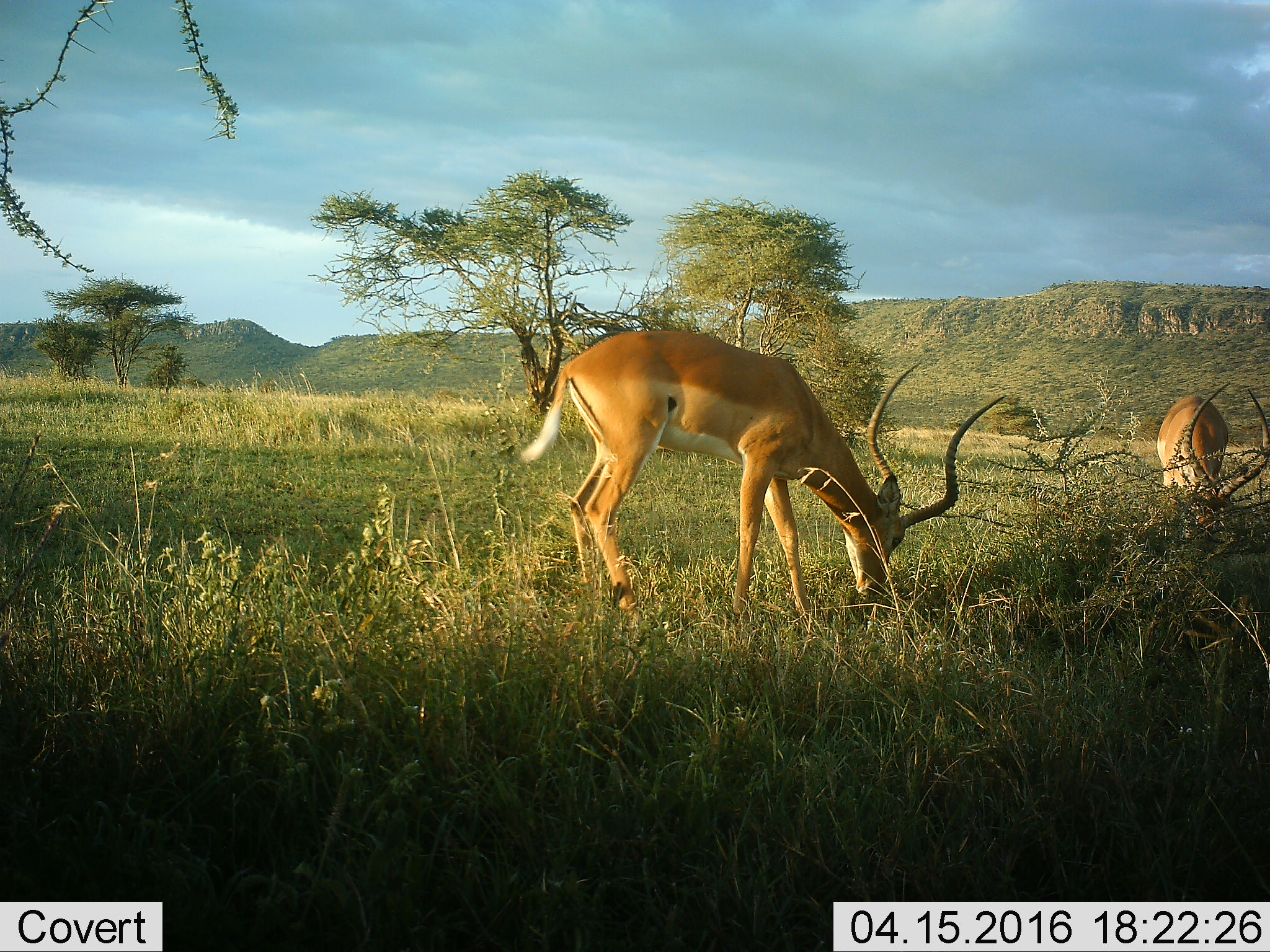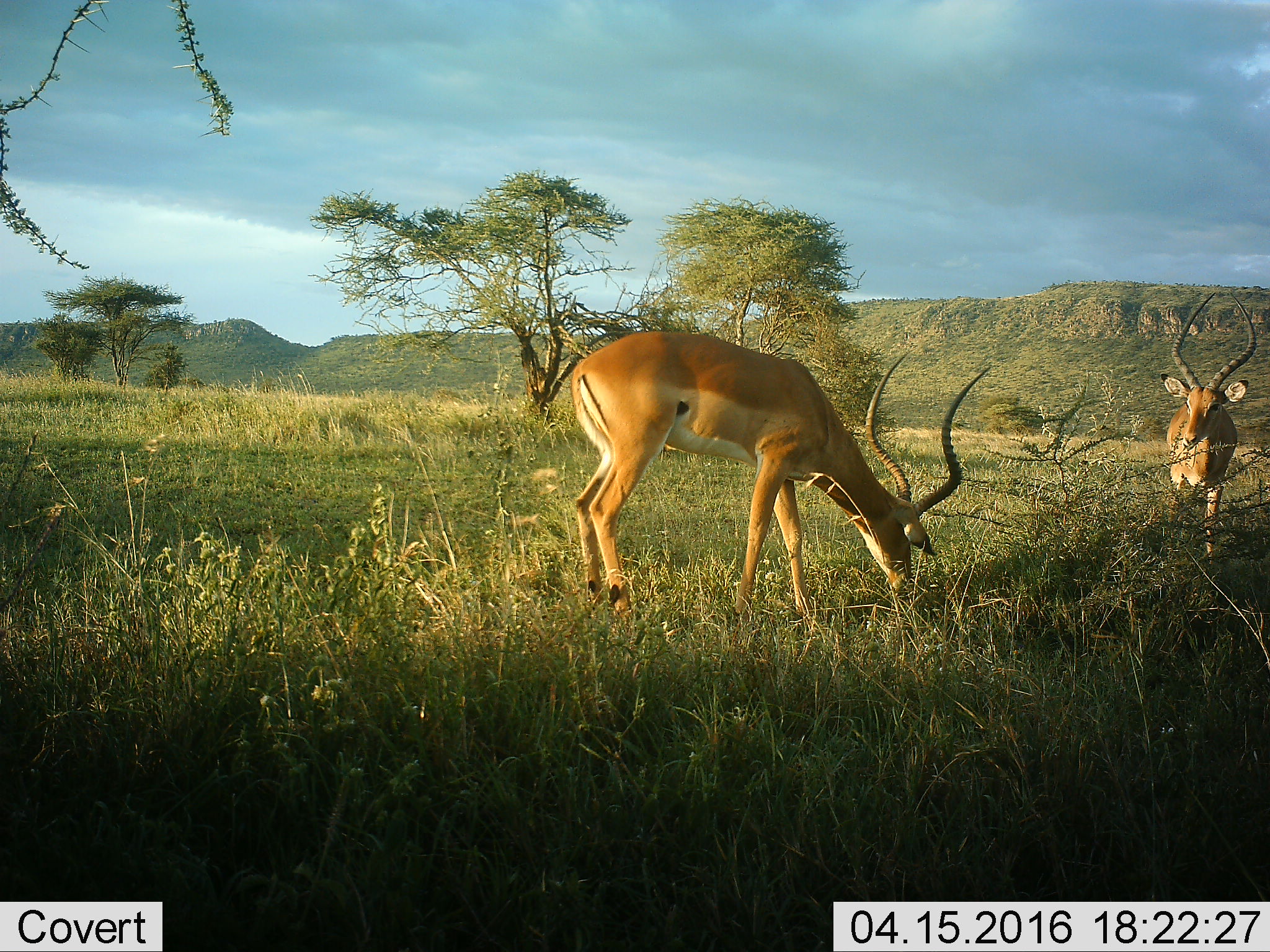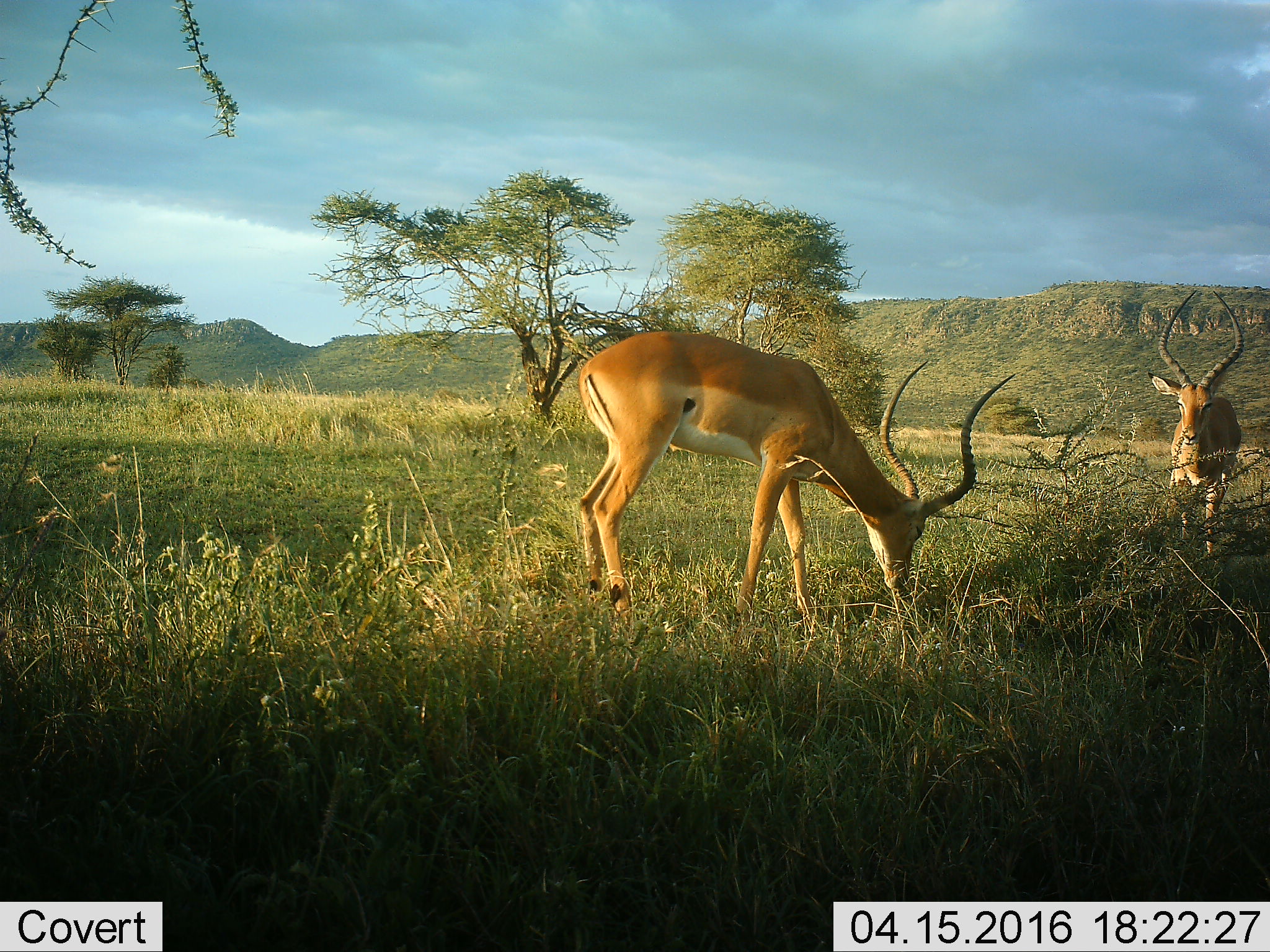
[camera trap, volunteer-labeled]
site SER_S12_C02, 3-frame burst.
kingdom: Animalia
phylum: Chordata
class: Mammalia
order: Artiodactyla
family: Bovidae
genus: Aepyceros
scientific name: Aepyceros melampus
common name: impala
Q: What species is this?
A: Impala (Aepyceros melampus).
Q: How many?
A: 2.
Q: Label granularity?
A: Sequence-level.